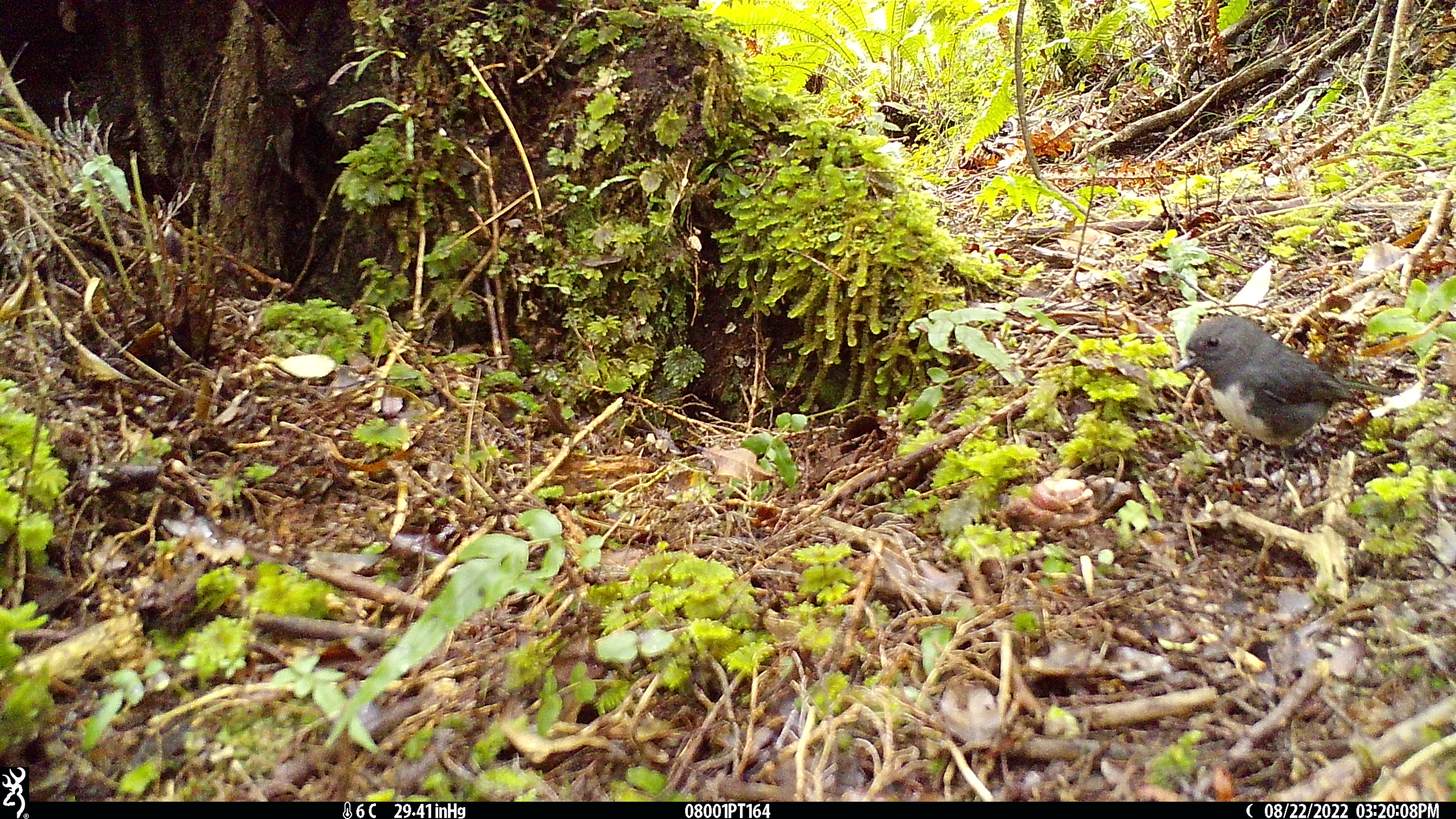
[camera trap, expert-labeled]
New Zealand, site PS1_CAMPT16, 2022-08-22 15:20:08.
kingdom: Animalia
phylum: Chordata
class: Aves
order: Passeriformes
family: Petroicidae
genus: Petroica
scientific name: Petroica australis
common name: new zealand robin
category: robin